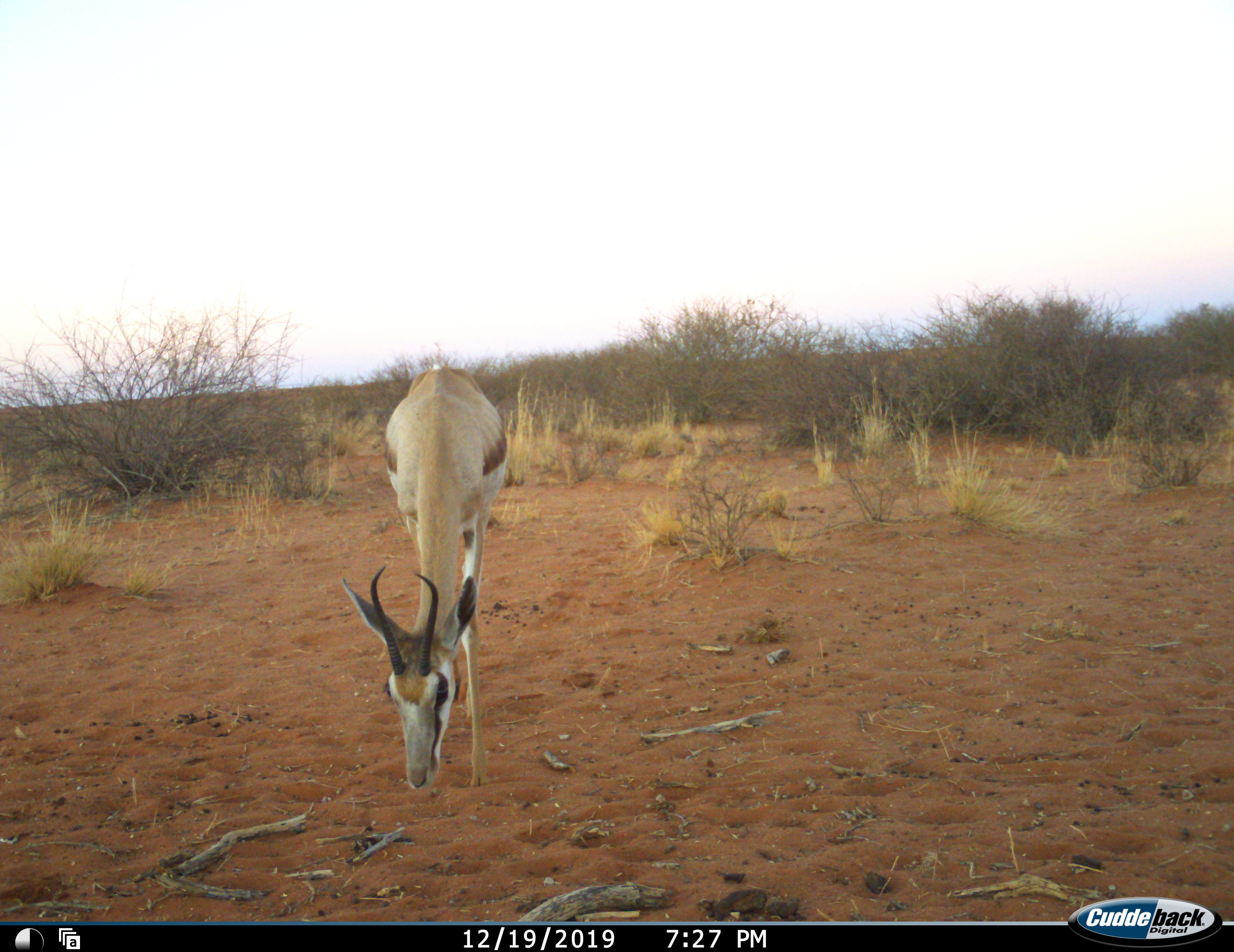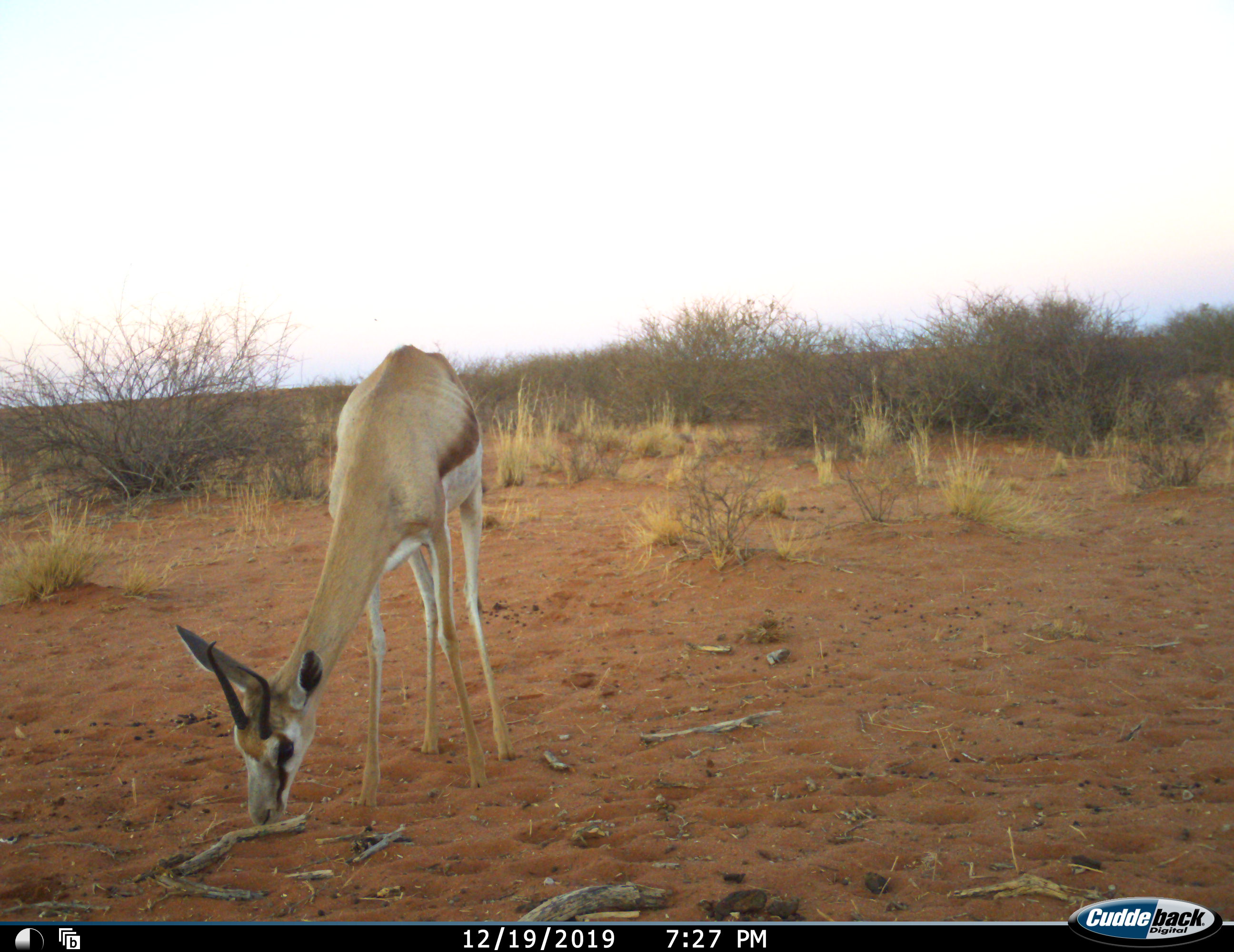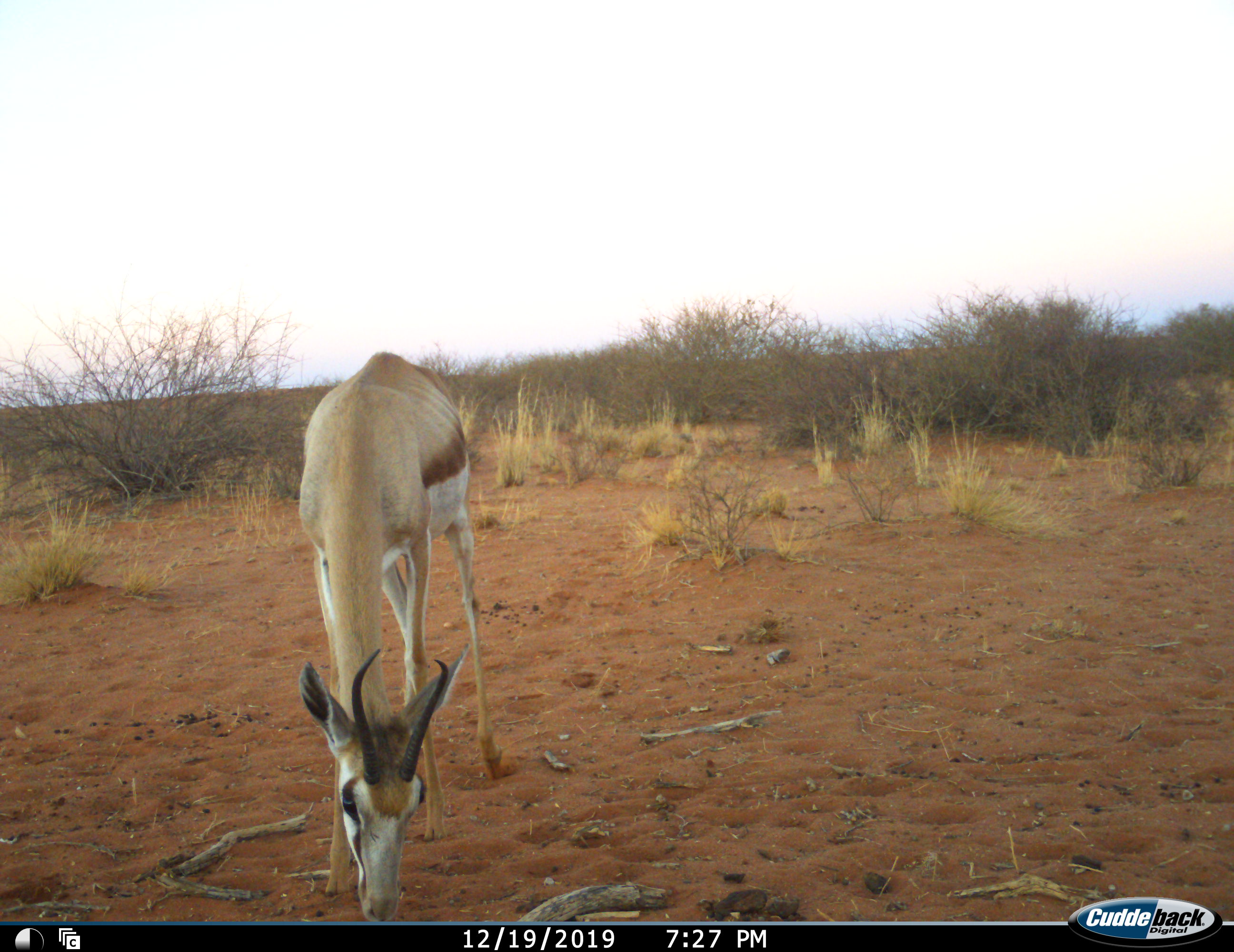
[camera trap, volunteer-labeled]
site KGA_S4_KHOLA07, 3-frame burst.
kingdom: Animalia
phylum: Chordata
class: Mammalia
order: Artiodactyla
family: Bovidae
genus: Antidorcas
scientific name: Antidorcas marsupialis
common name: springbok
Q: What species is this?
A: Springbok (Antidorcas marsupialis).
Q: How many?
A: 1.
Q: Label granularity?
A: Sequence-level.